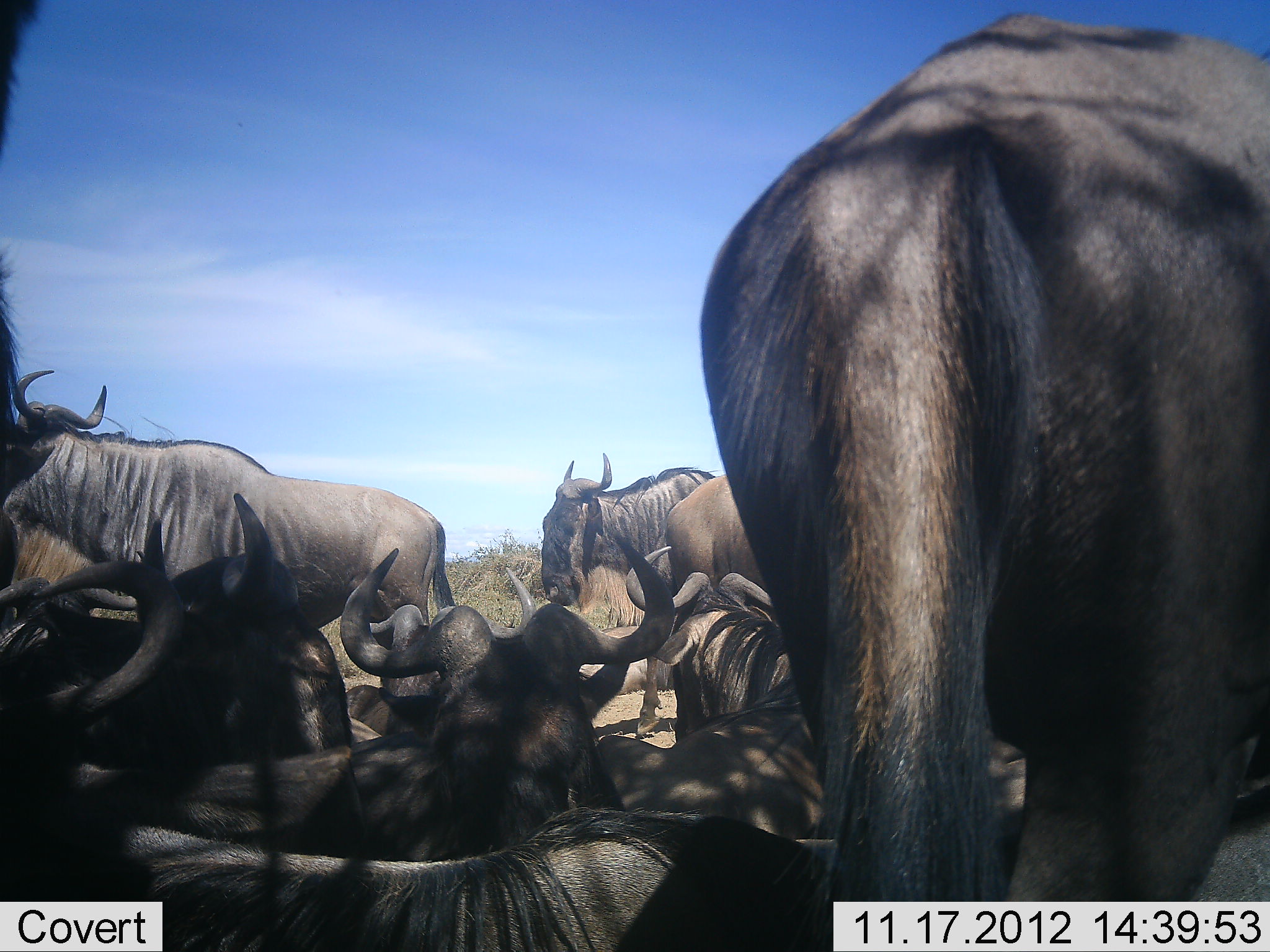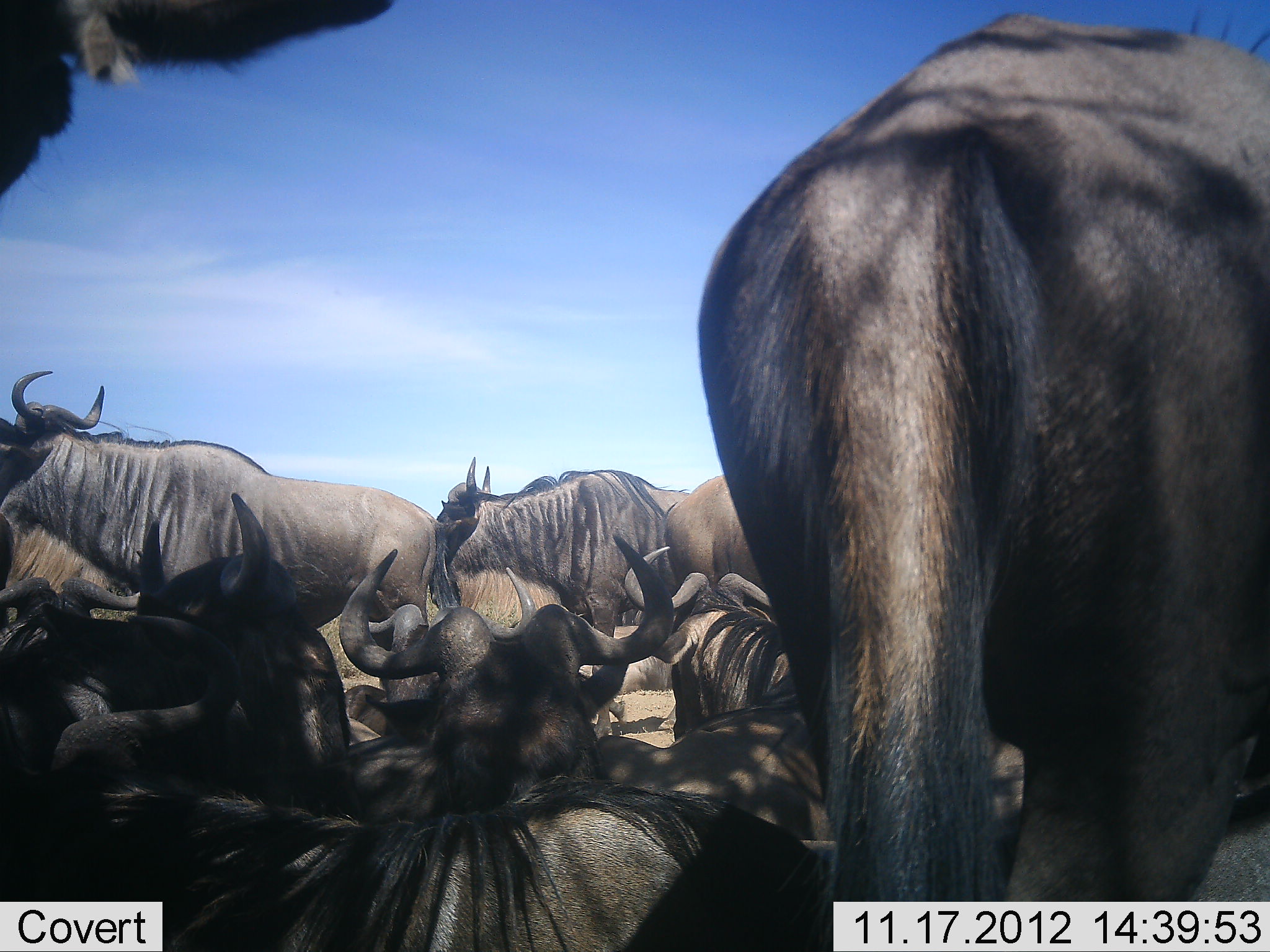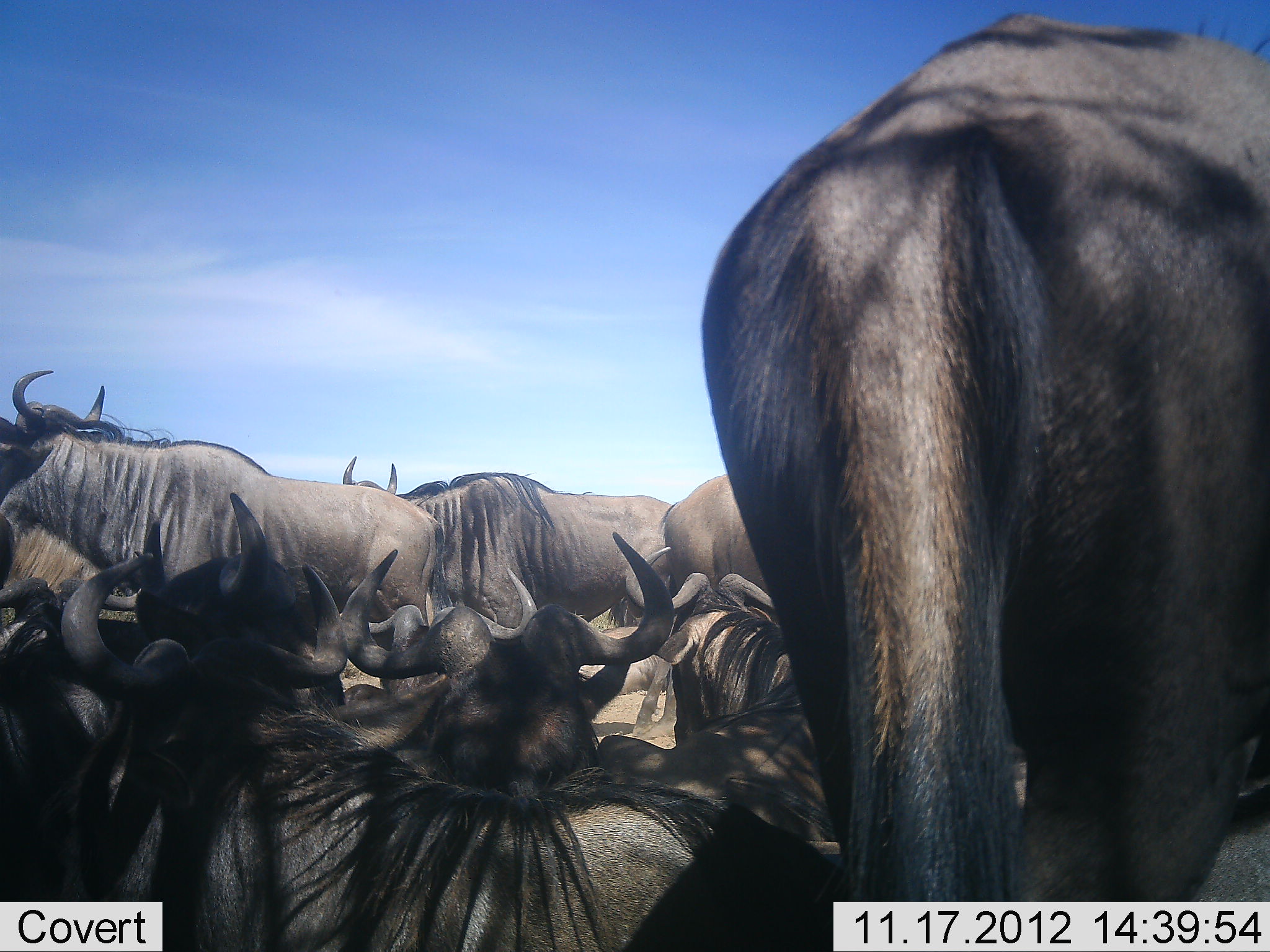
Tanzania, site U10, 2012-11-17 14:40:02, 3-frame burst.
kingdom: Animalia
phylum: Chordata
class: Mammalia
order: Artiodactyla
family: Bovidae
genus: Connochaetes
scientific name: Connochaetes taurinus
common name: blue wildebeest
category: wildebeest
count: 11-50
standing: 50%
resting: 90%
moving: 30%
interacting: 10%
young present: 0%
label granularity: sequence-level